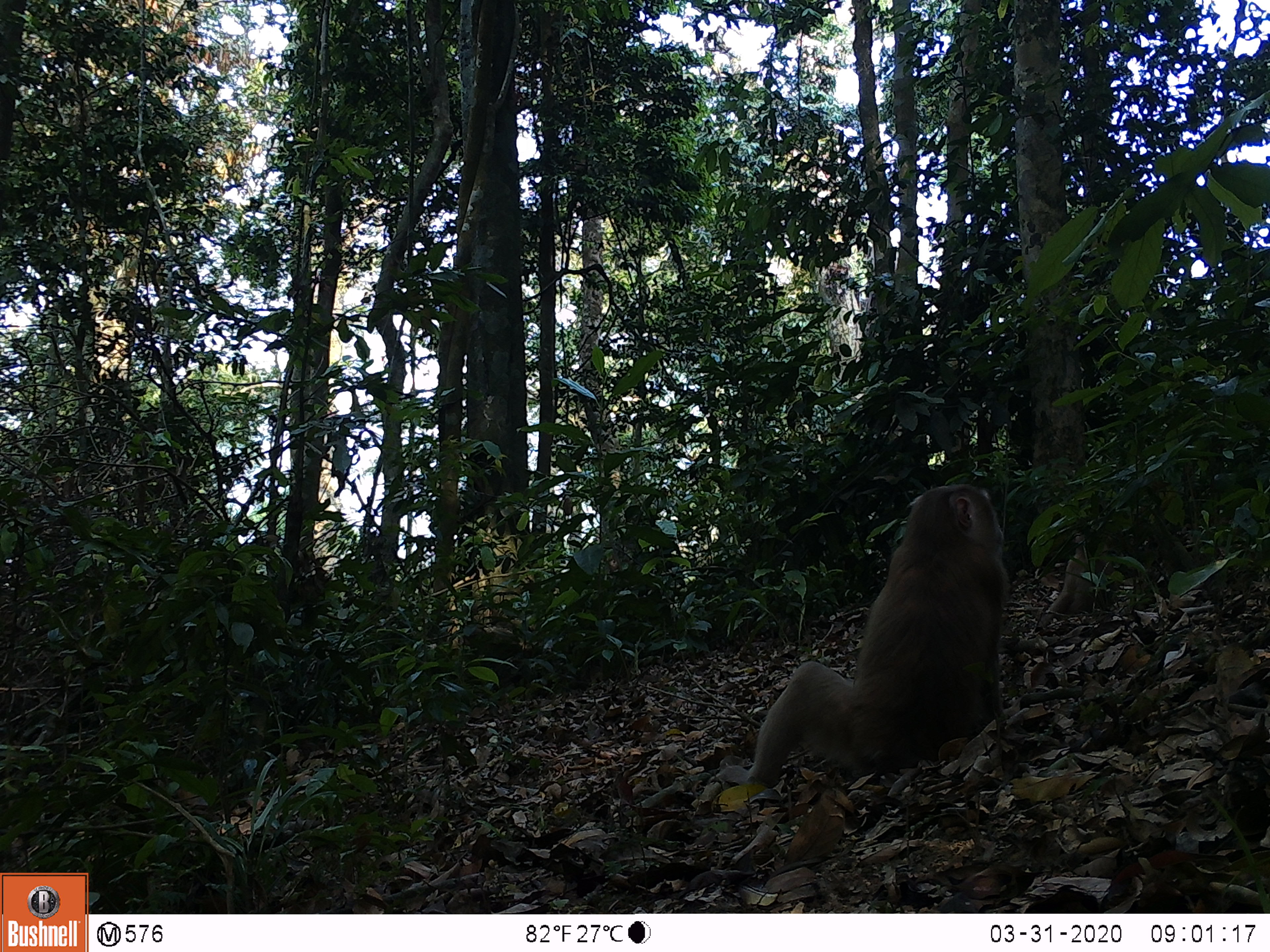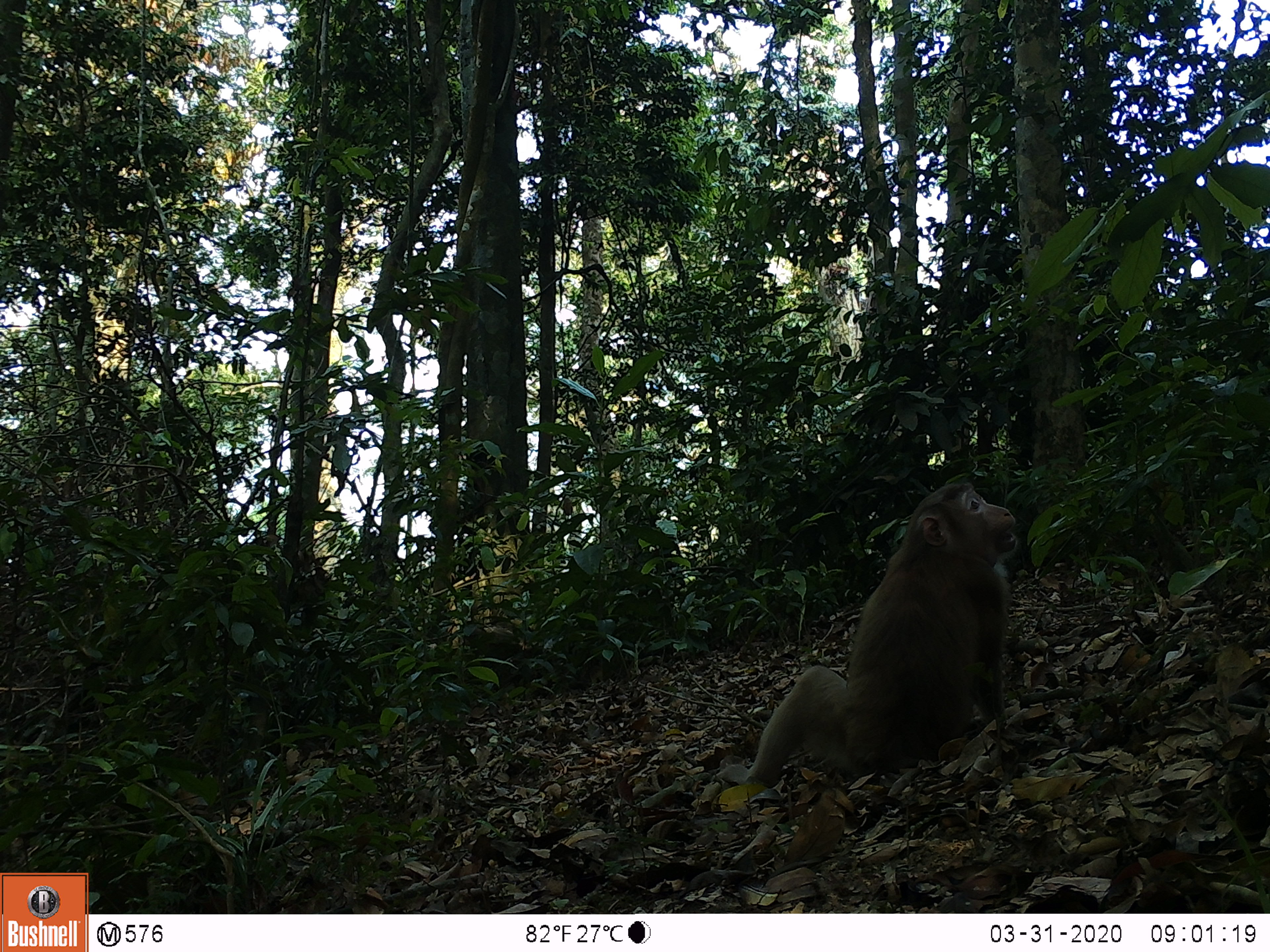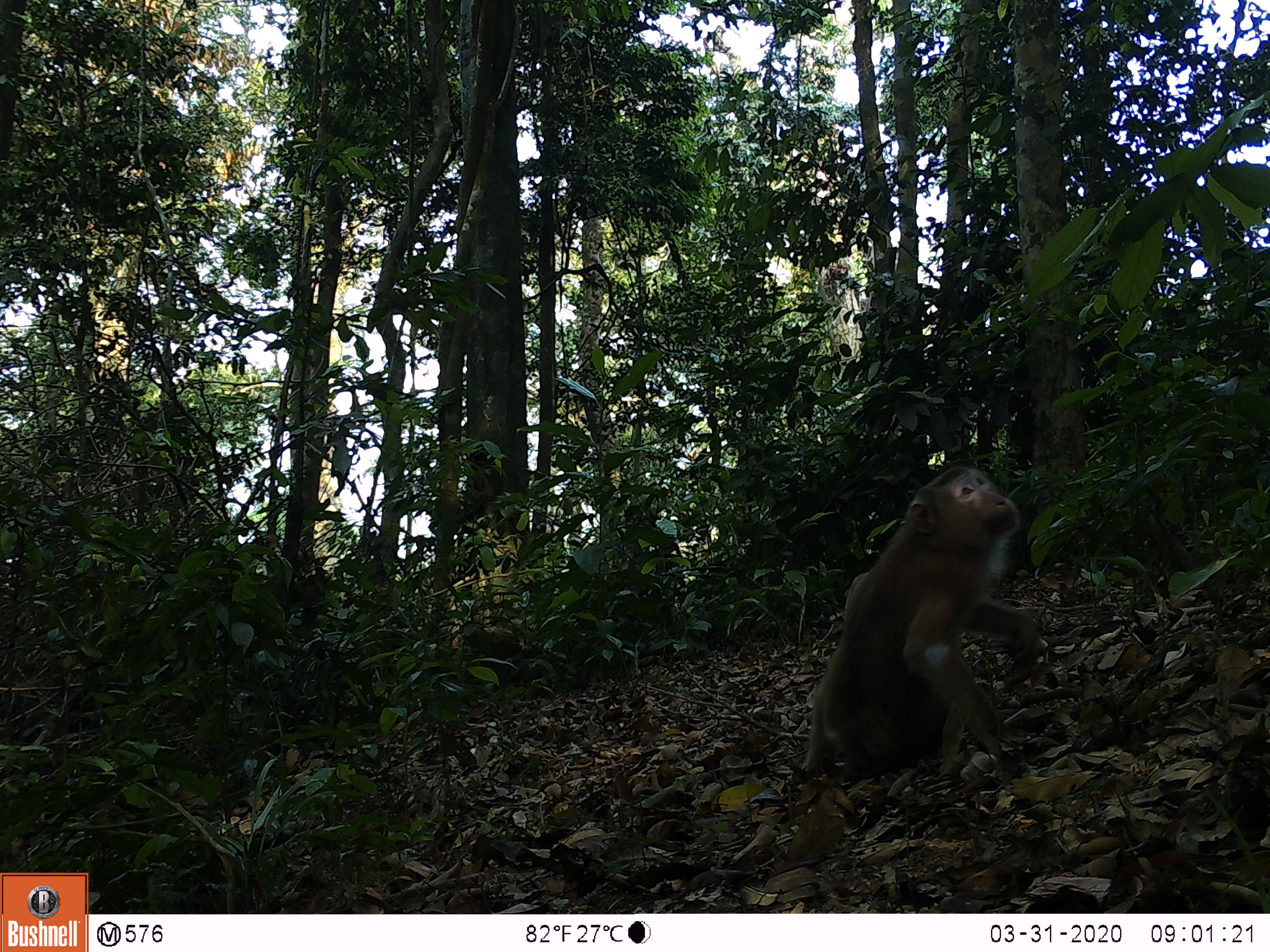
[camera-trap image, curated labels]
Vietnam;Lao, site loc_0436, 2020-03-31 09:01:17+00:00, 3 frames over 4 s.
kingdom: Animalia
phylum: Chordata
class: Mammalia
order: Primates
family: Cercopithecidae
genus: Macaca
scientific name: Macaca nemestrina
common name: pig-tailed macaque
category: pig tailed macaque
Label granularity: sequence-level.